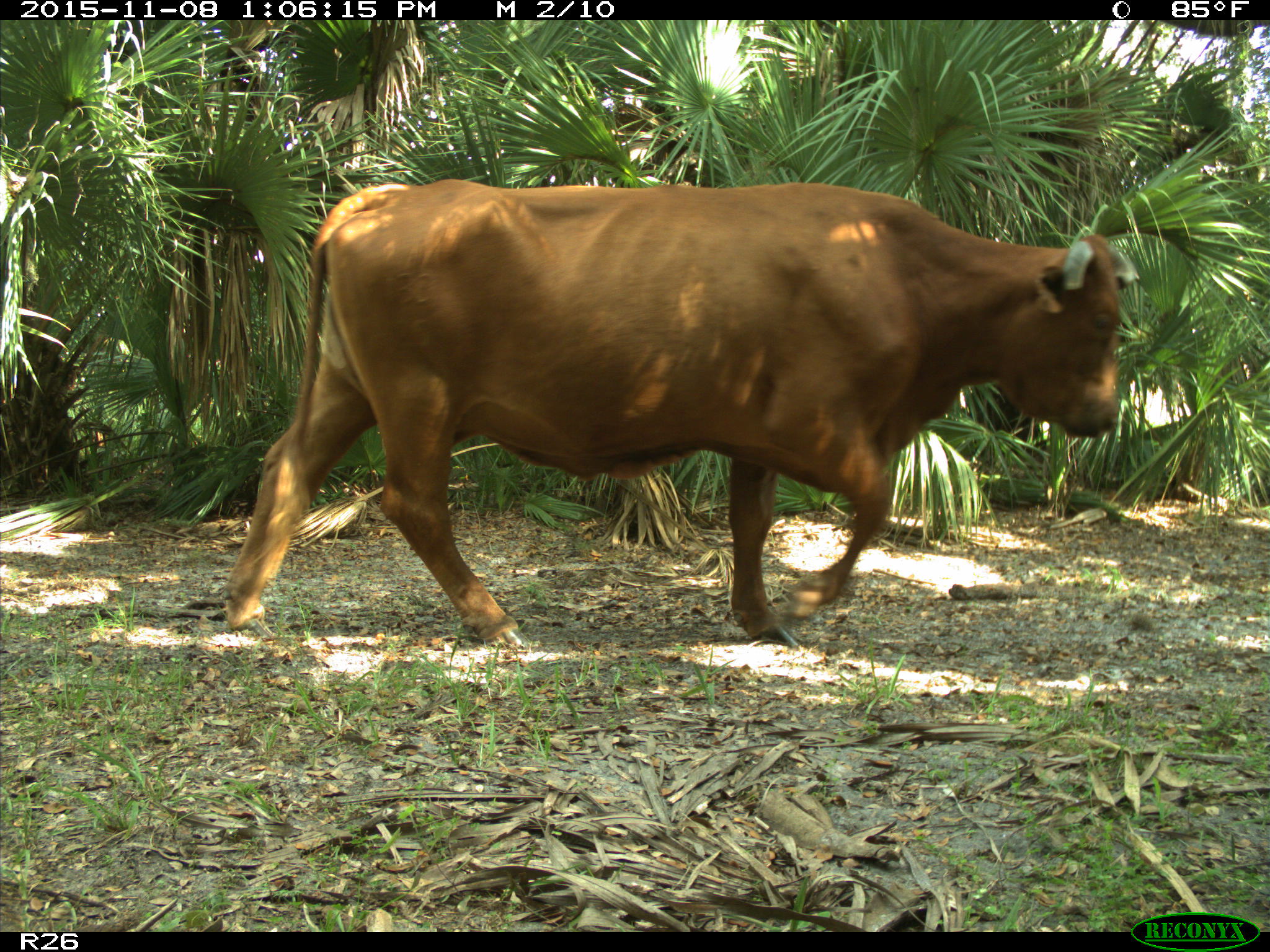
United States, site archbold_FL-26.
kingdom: Animalia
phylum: Chordata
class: Mammalia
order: Artiodactyla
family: Bovidae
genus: Bos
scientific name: Bos taurus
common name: domestic cow